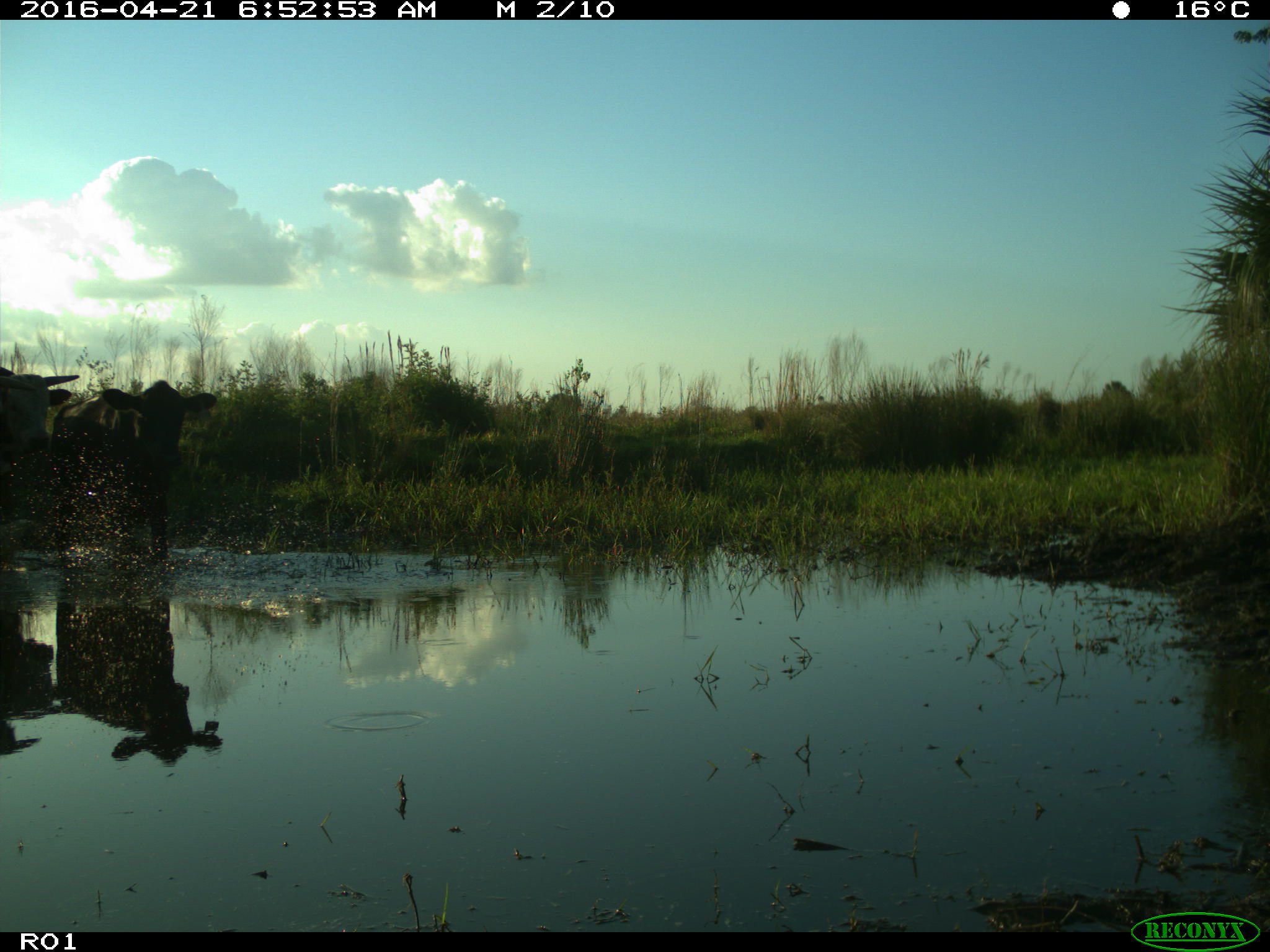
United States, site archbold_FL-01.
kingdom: Animalia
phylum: Chordata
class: Mammalia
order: Artiodactyla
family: Bovidae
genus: Bos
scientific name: Bos taurus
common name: domestic cow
Bos taurus (domestic cow).